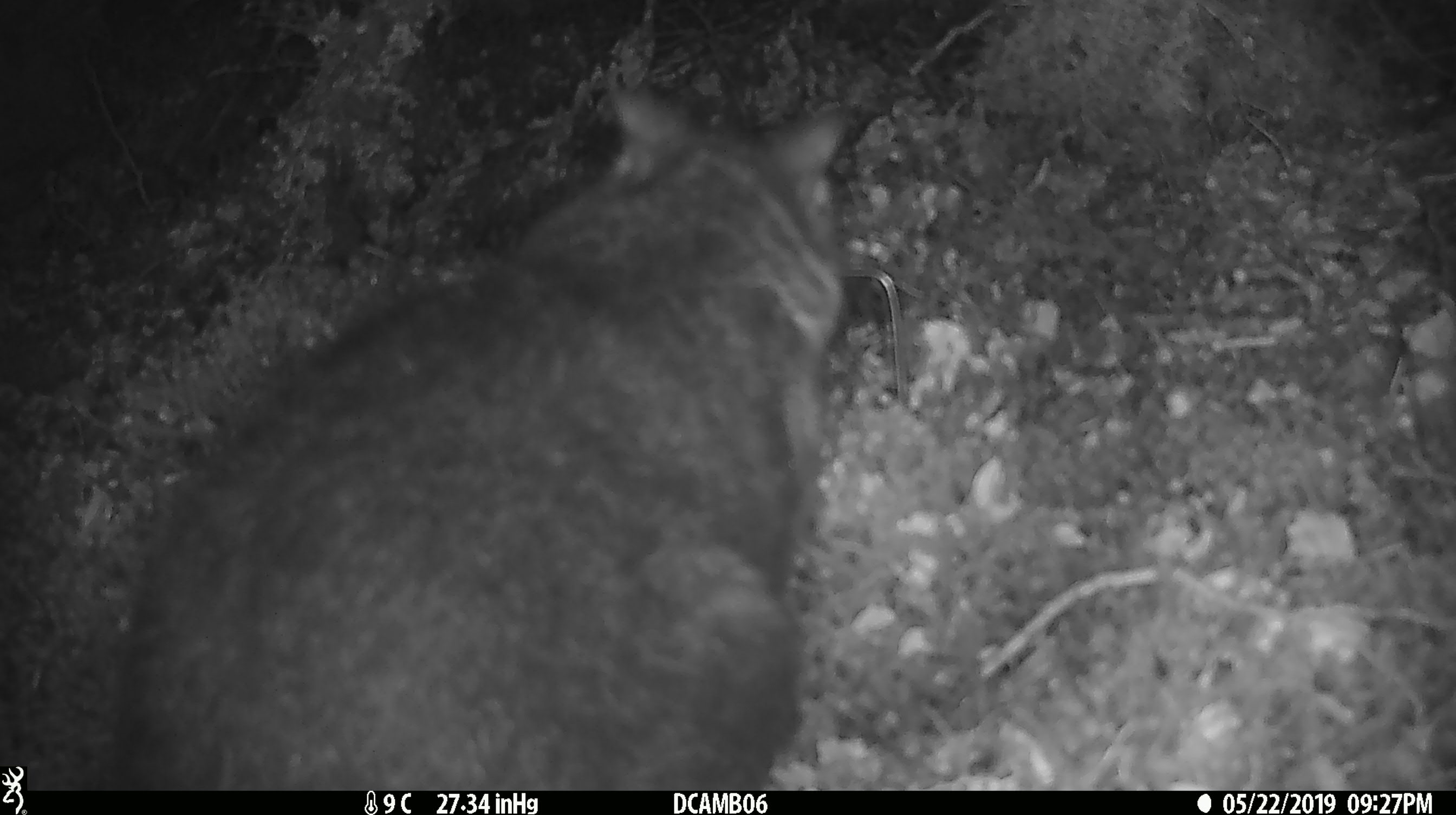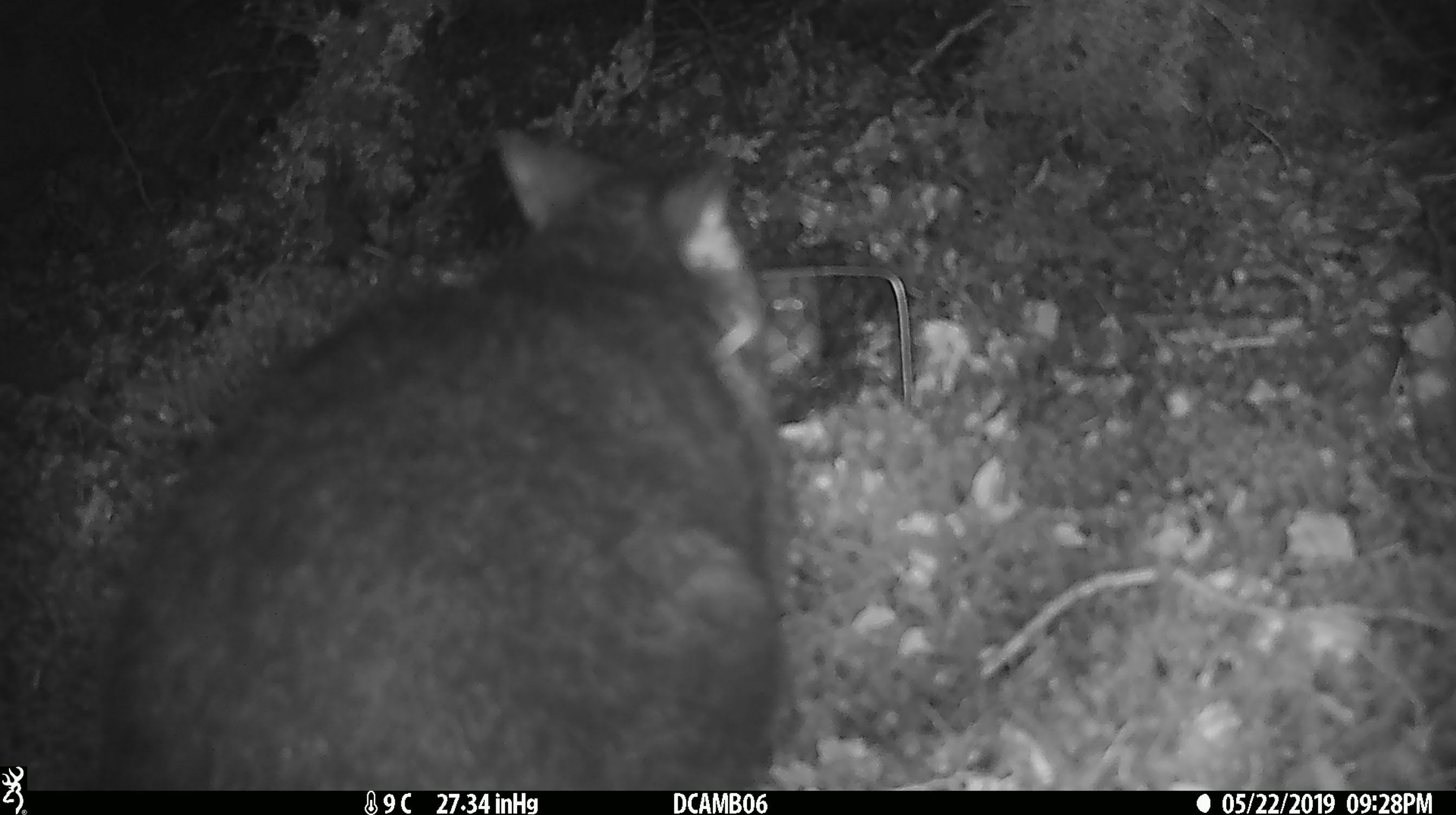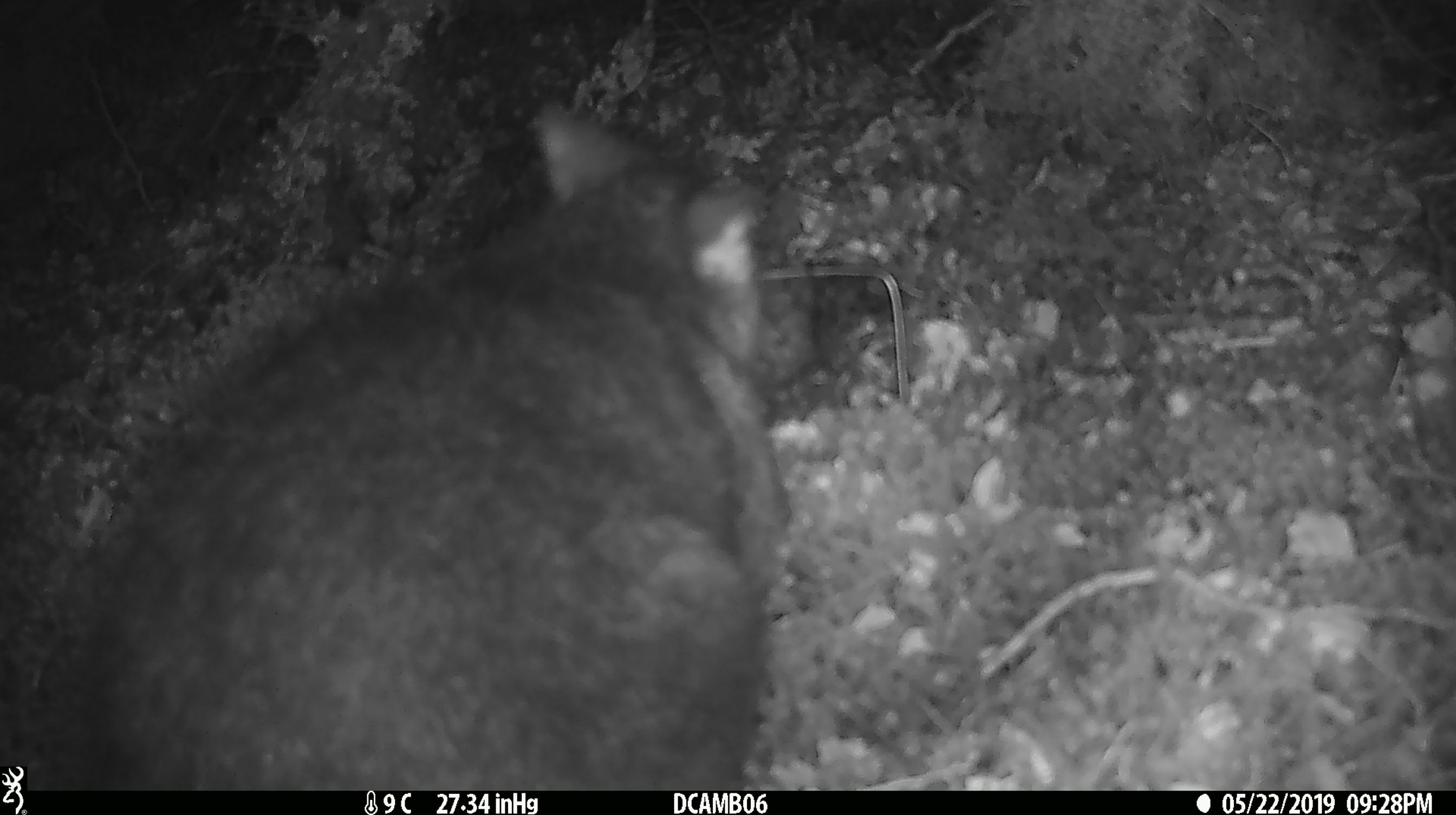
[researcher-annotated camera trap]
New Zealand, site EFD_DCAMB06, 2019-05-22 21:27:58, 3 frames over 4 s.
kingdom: Animalia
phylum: Chordata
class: Mammalia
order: Diprotodontia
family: Phalangeridae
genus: Trichosurus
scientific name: Trichosurus vulpecula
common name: common brushtail possum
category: possum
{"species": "possum (common brushtail possum) (Trichosurus vulpecula)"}